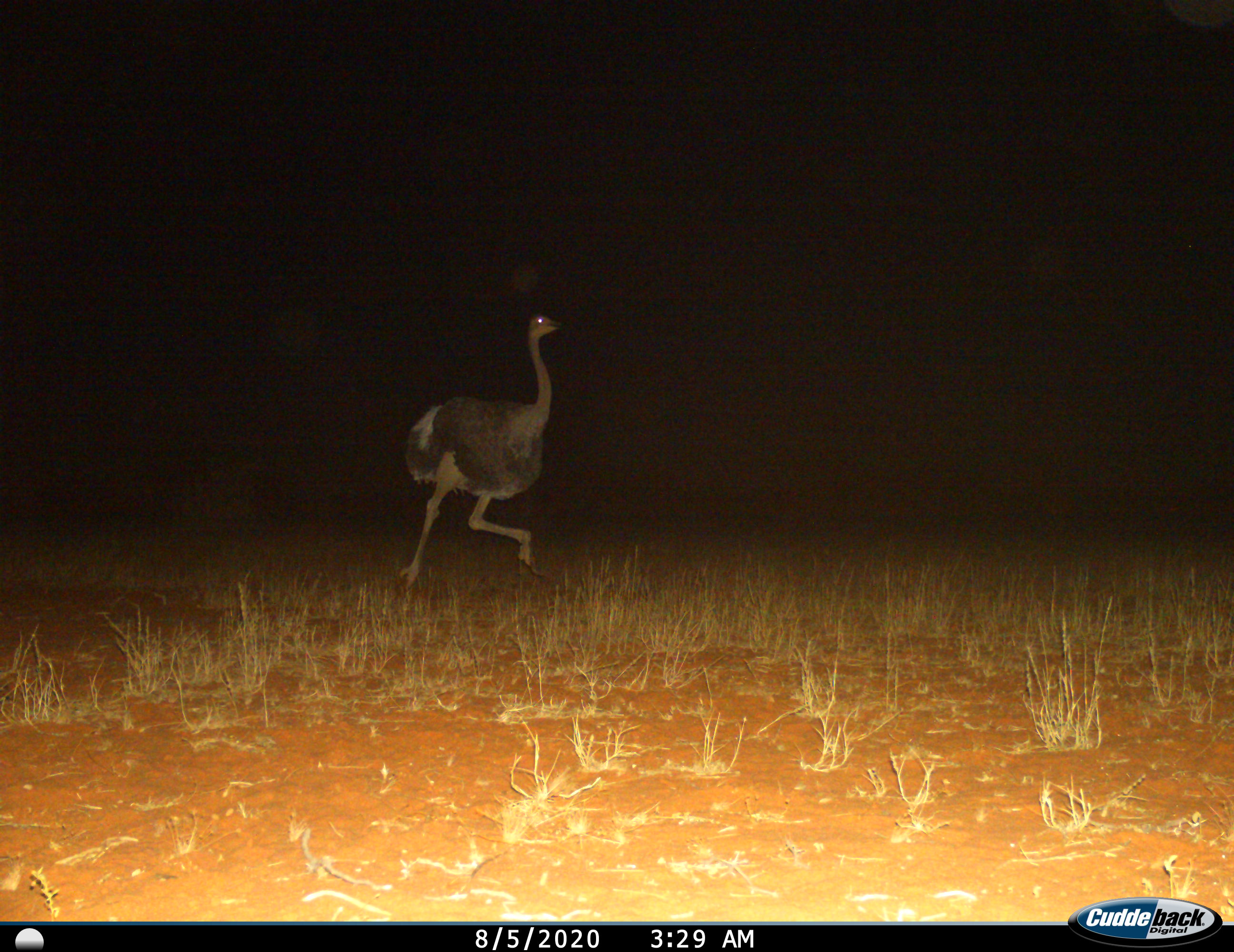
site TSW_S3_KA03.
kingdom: Animalia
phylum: Chordata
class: Aves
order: Struthioniformes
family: Struthionidae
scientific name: Struthionidae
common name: ostrich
Ostrich (Struthionidae), count 1. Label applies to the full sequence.